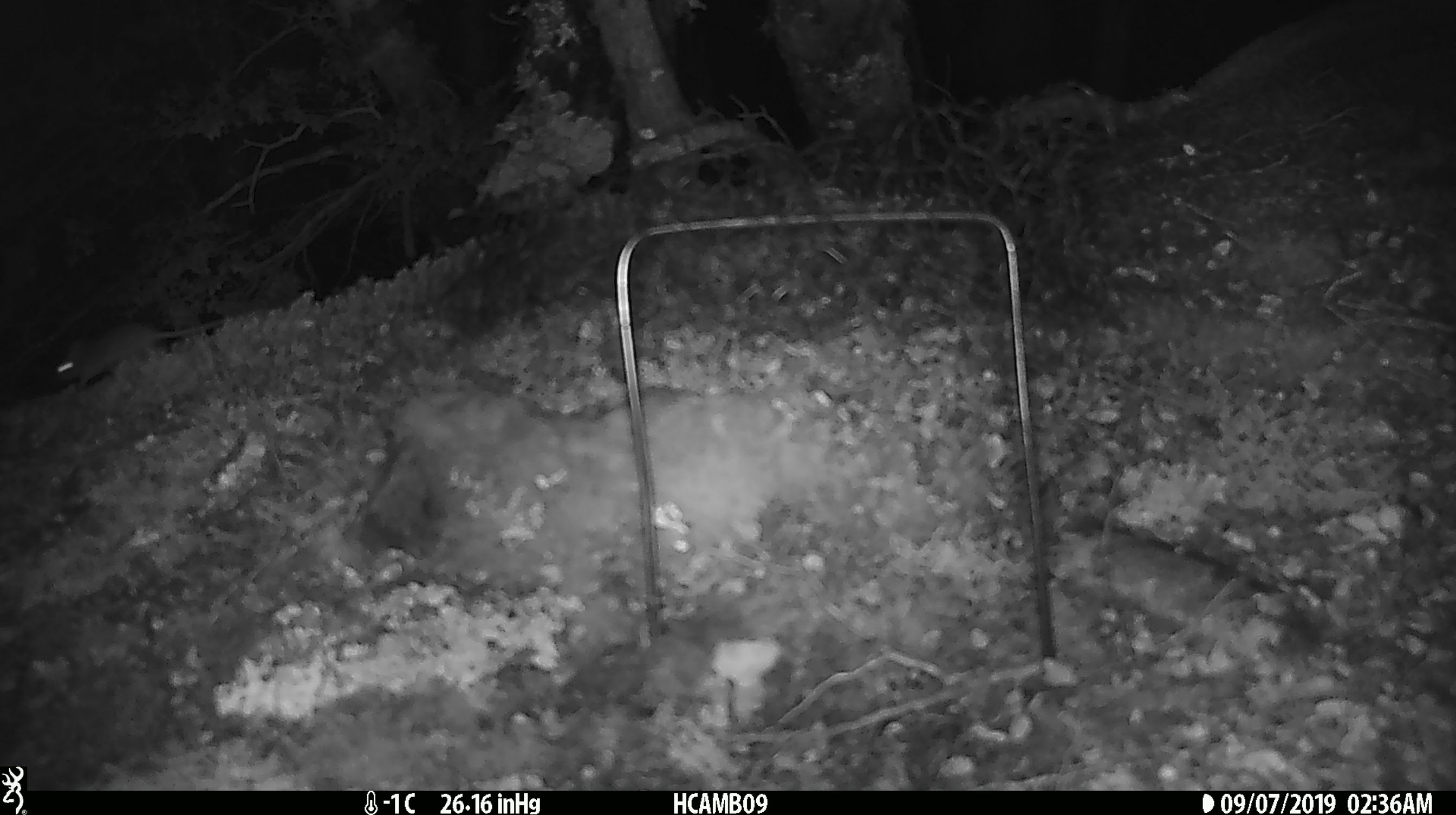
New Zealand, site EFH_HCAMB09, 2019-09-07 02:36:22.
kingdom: Animalia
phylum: Chordata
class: Mammalia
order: Rodentia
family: Muridae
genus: Mus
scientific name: Mus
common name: mouse